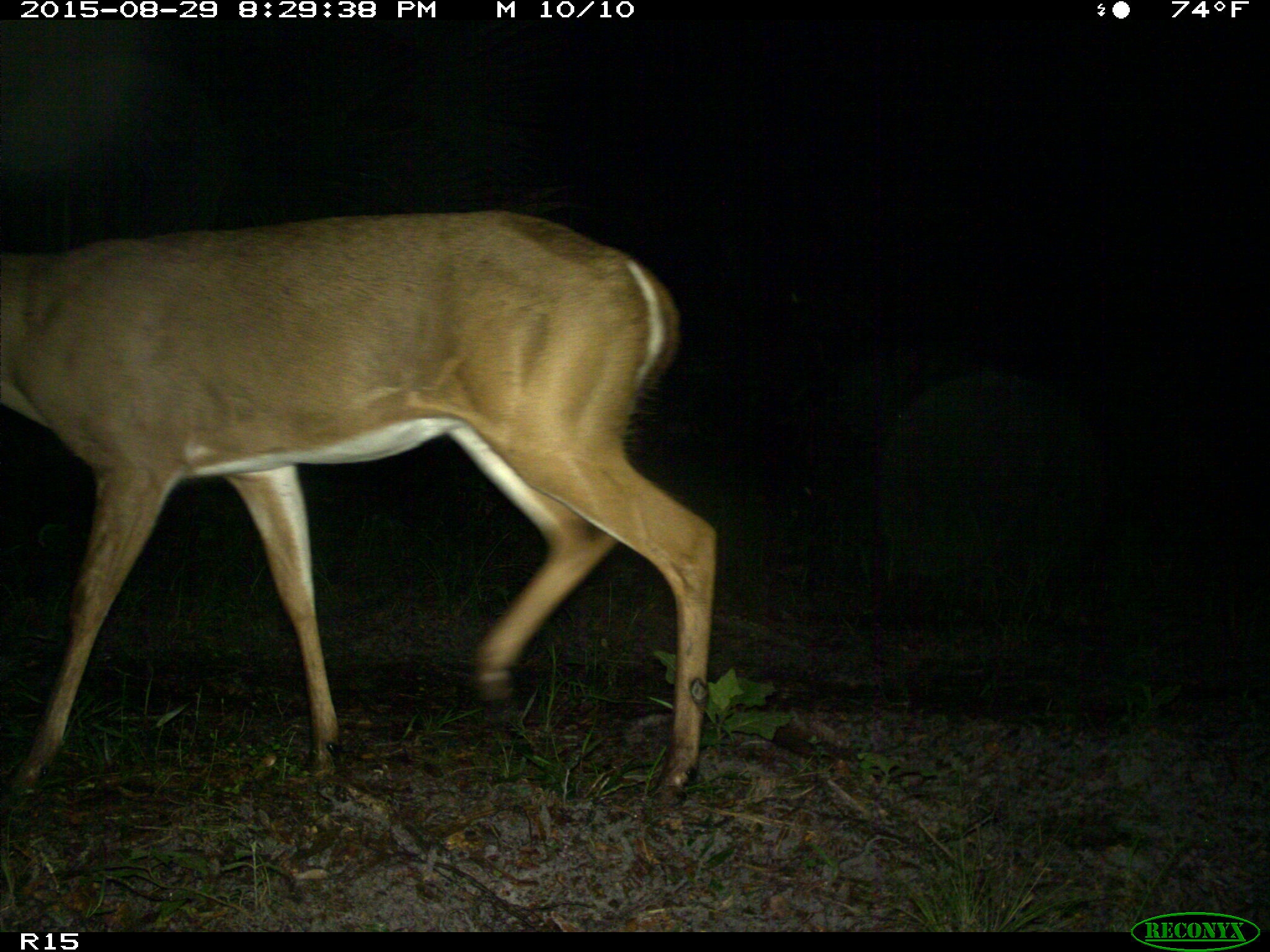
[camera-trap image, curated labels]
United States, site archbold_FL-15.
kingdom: Animalia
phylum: Chordata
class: Mammalia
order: Artiodactyla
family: Cervidae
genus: Odocoileus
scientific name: Odocoileus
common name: deer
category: unidentified deer